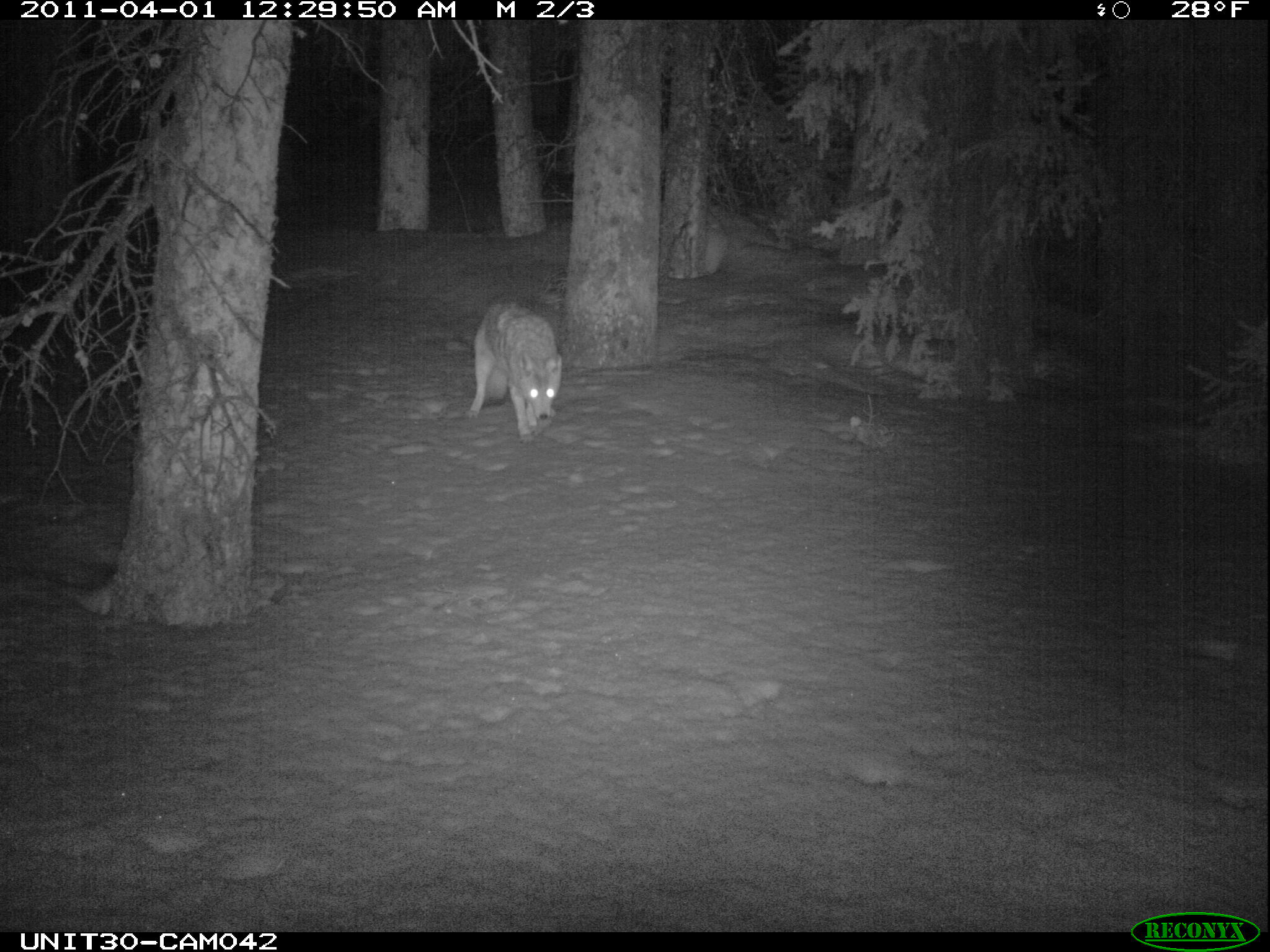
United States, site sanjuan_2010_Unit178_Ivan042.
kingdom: Animalia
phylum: Chordata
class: Mammalia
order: Carnivora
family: Canidae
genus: Canis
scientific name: Canis latrans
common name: coyote